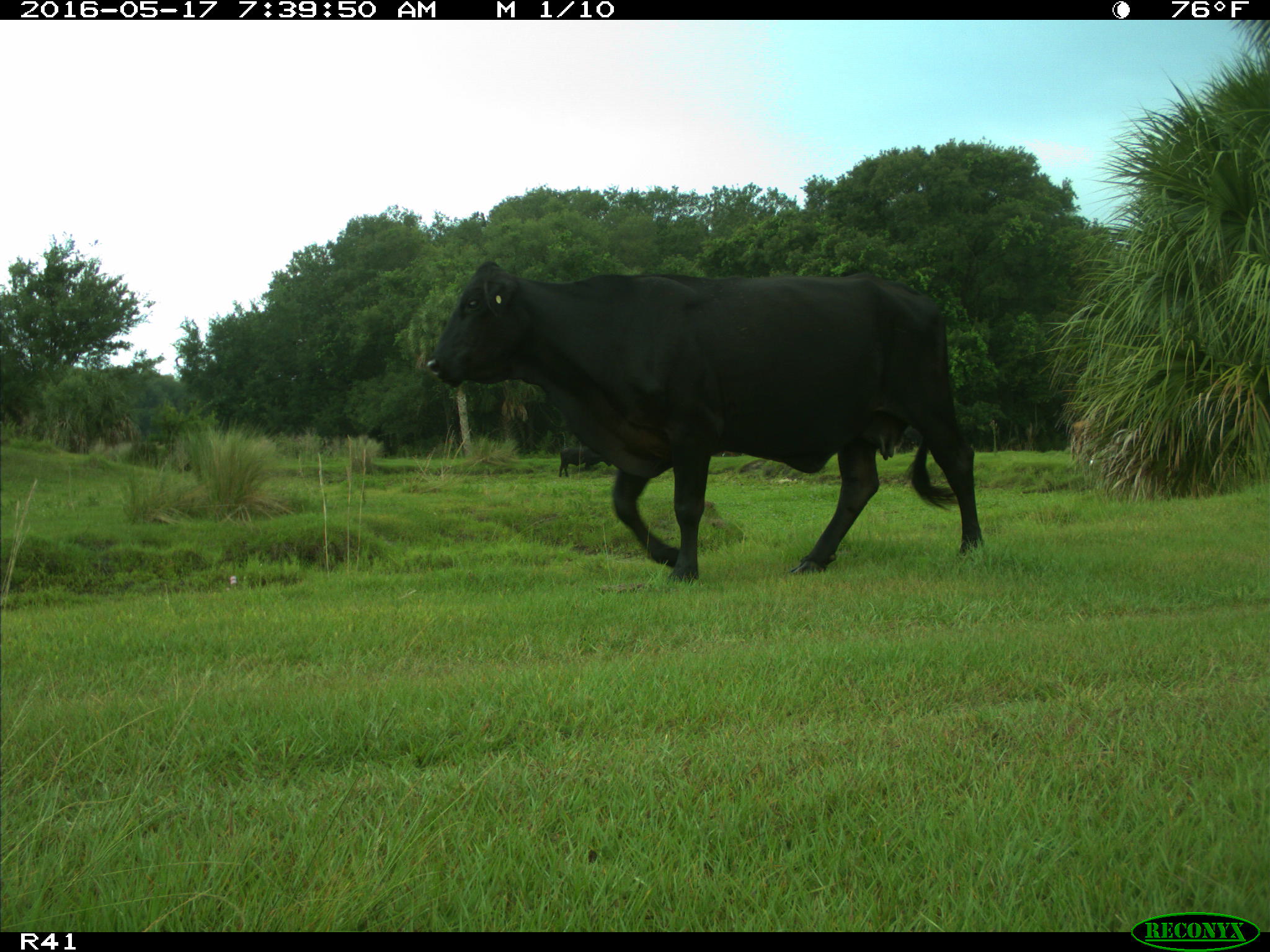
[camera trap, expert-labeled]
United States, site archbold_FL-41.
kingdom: Animalia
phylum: Chordata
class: Mammalia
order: Artiodactyla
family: Bovidae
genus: Bos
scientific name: Bos taurus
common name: domestic cow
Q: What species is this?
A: Bos taurus (domestic cow).